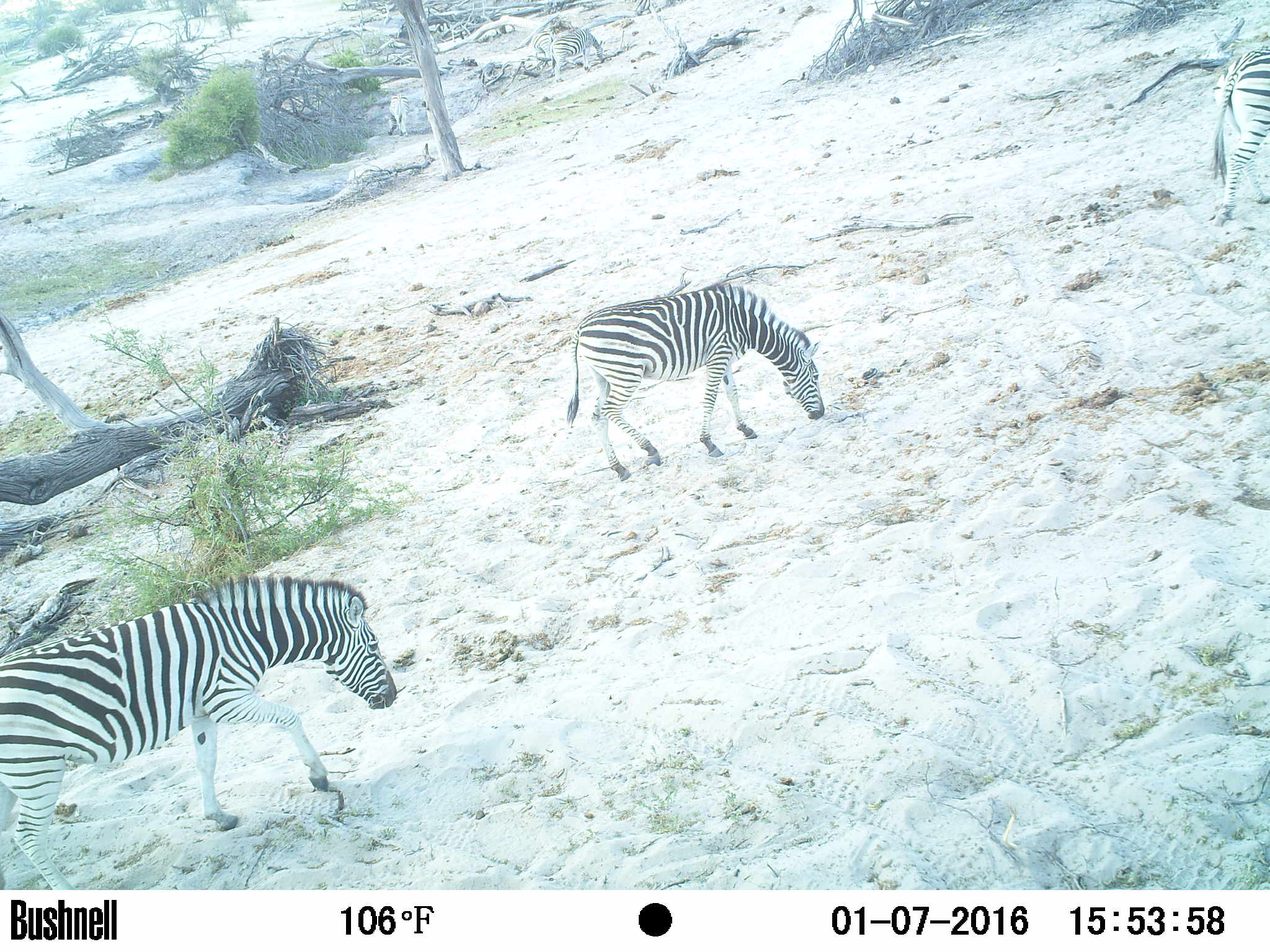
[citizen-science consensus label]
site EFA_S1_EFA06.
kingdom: Animalia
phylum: Chordata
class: Mammalia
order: Perissodactyla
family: Equidae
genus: Equus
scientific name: Equus quagga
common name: plains zebra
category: zebraplains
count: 2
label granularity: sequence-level